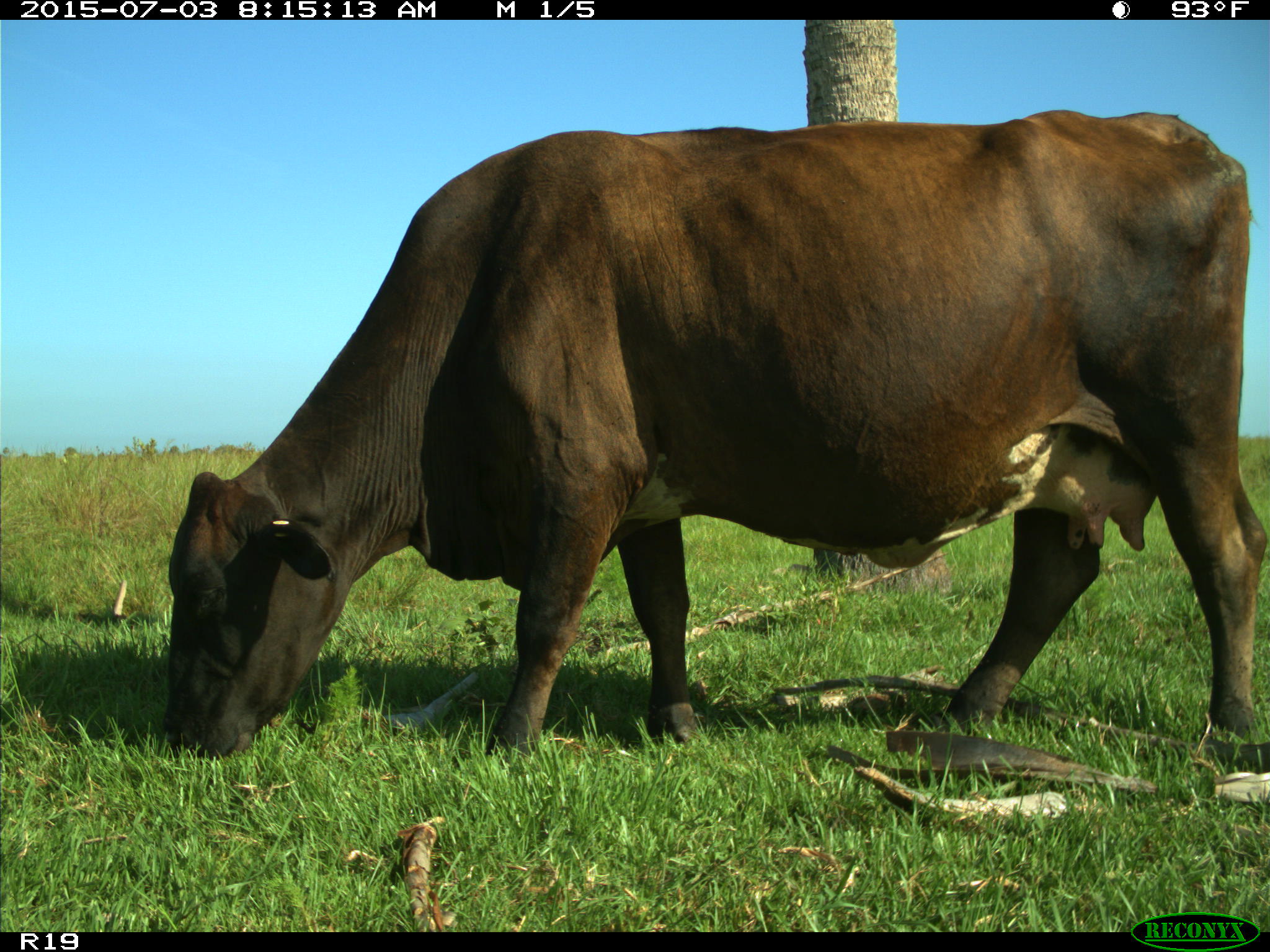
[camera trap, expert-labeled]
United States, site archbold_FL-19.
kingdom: Animalia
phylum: Chordata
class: Mammalia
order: Artiodactyla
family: Bovidae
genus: Bos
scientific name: Bos taurus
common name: domestic cow